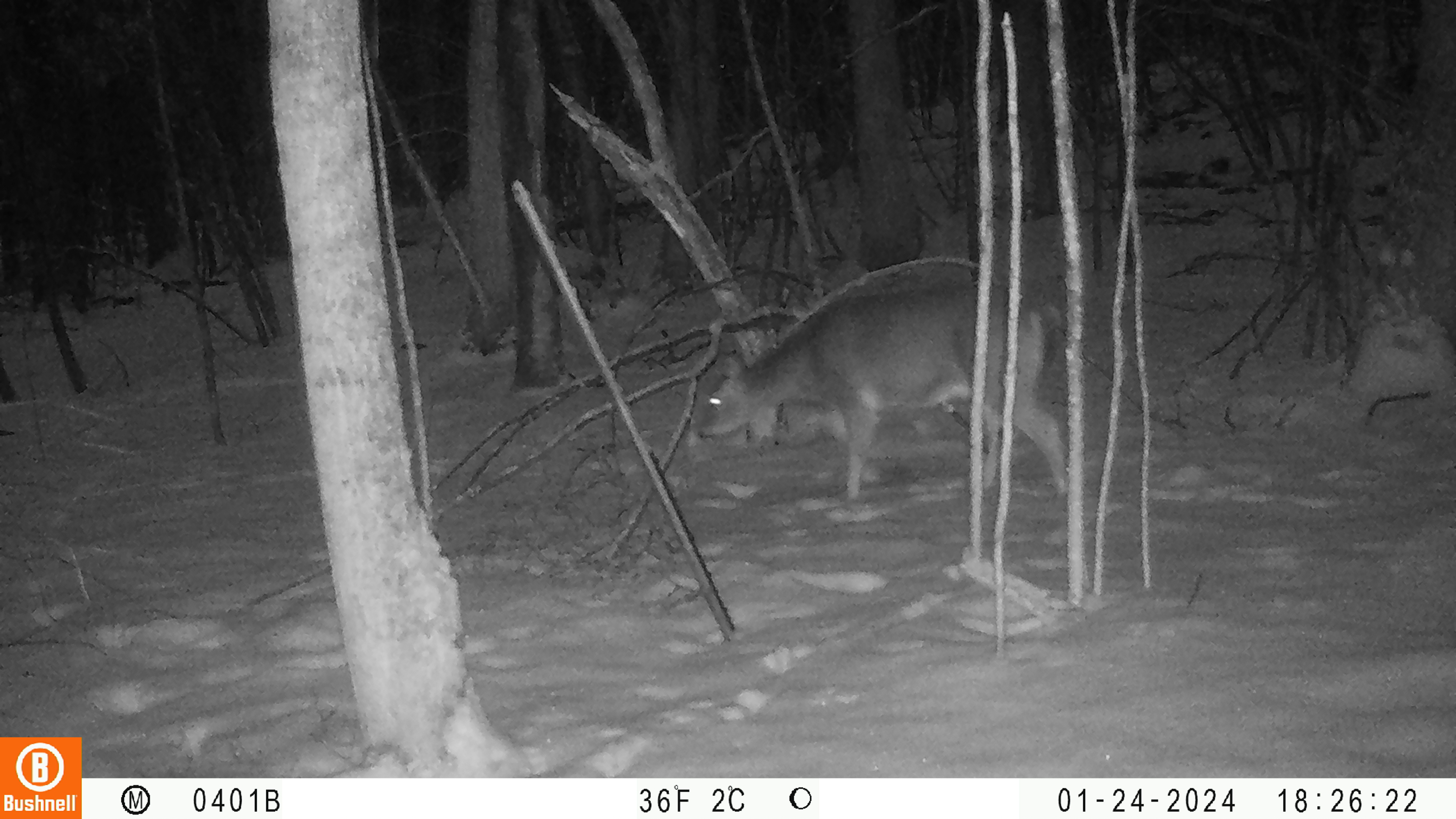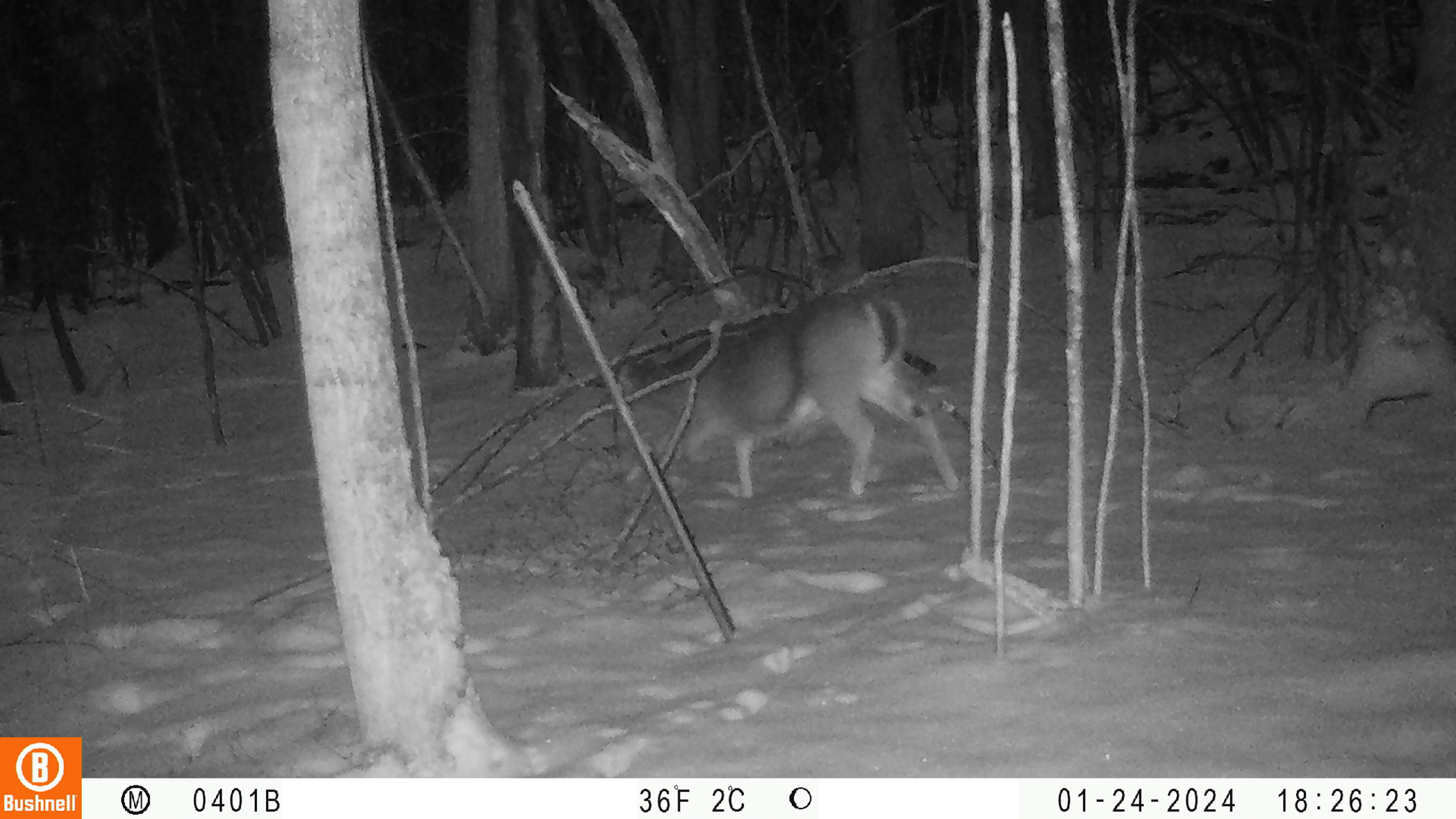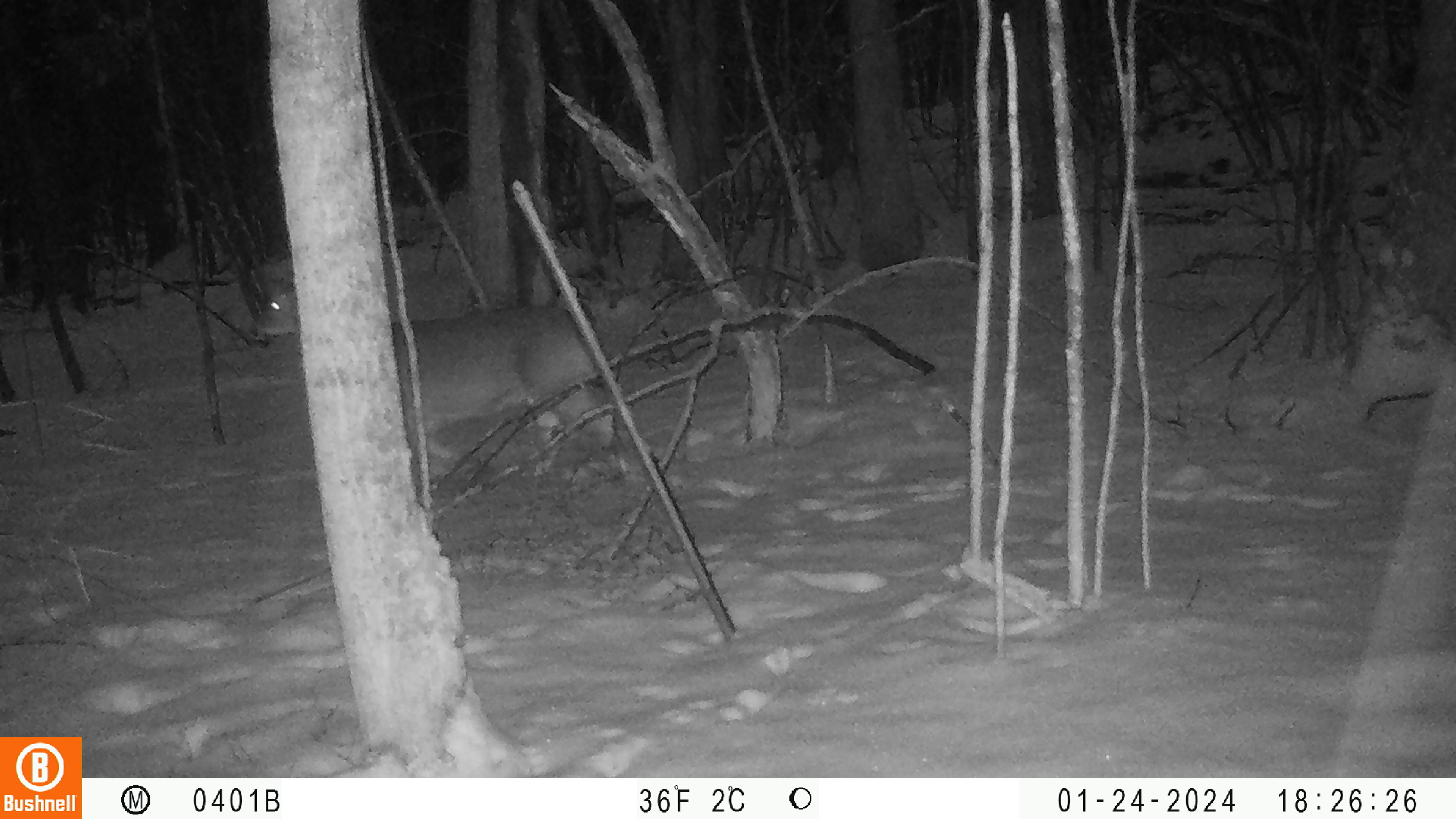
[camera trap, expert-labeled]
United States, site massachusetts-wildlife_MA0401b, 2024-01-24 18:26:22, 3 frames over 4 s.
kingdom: Animalia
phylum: Chordata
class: Mammalia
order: Artiodactyla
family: Cervidae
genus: Odocoileus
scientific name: Odocoileus virginianus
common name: white-tailed deer